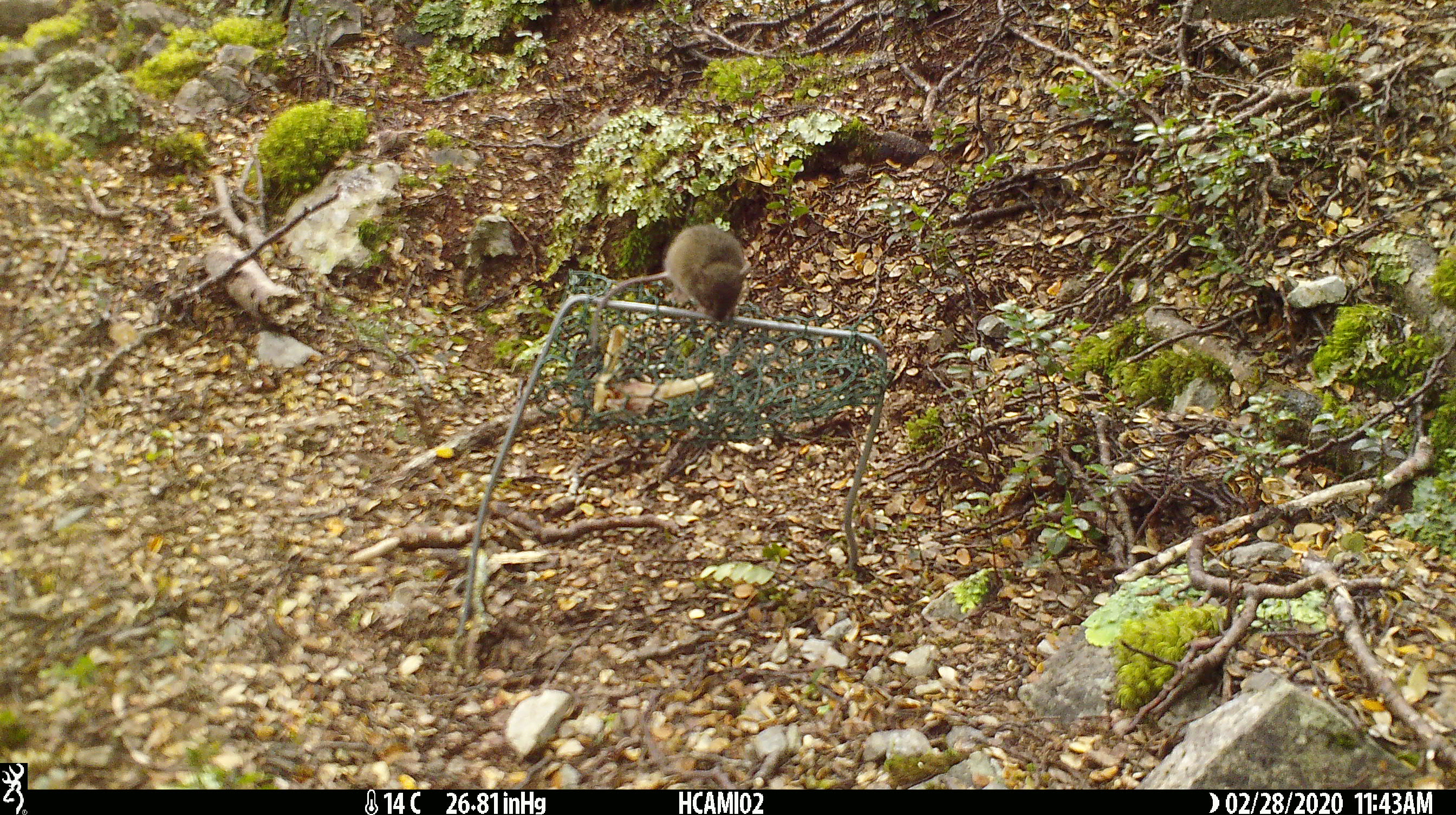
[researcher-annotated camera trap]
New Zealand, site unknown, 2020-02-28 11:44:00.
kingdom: Animalia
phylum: Chordata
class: Mammalia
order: Rodentia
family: Muridae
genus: Mus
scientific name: Mus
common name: mouse